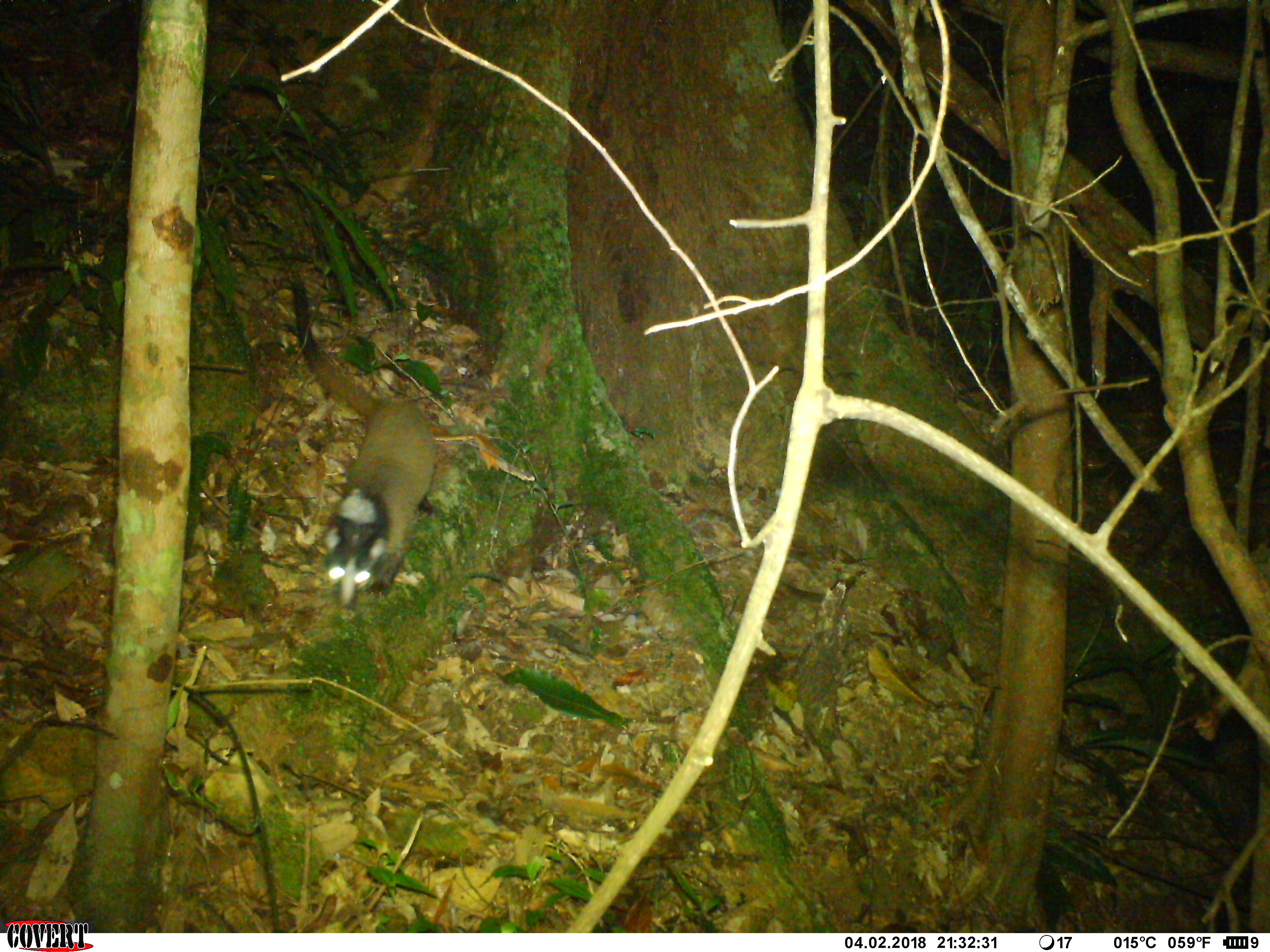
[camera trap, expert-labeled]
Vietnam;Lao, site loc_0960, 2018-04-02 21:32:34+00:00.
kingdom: Animalia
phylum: Chordata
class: Mammalia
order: Carnivora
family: Viverridae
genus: Paguma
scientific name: Paguma larvata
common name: masked palm civet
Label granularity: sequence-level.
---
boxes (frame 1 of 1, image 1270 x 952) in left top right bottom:
masked palm civet: 289 276 438 606